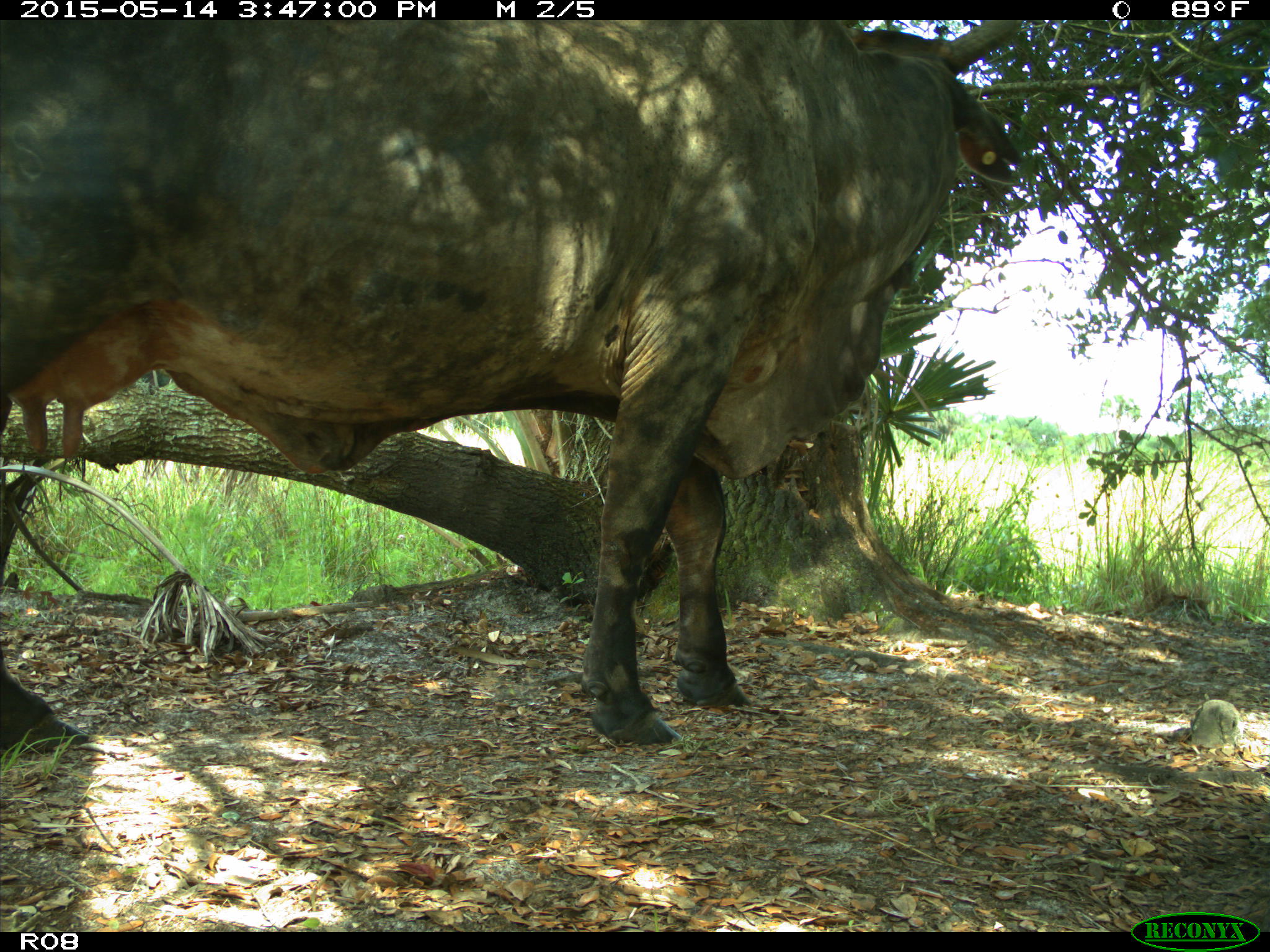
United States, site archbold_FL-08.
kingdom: Animalia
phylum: Chordata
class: Mammalia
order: Artiodactyla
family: Bovidae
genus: Bos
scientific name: Bos taurus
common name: domestic cow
Bos taurus (domestic cow).